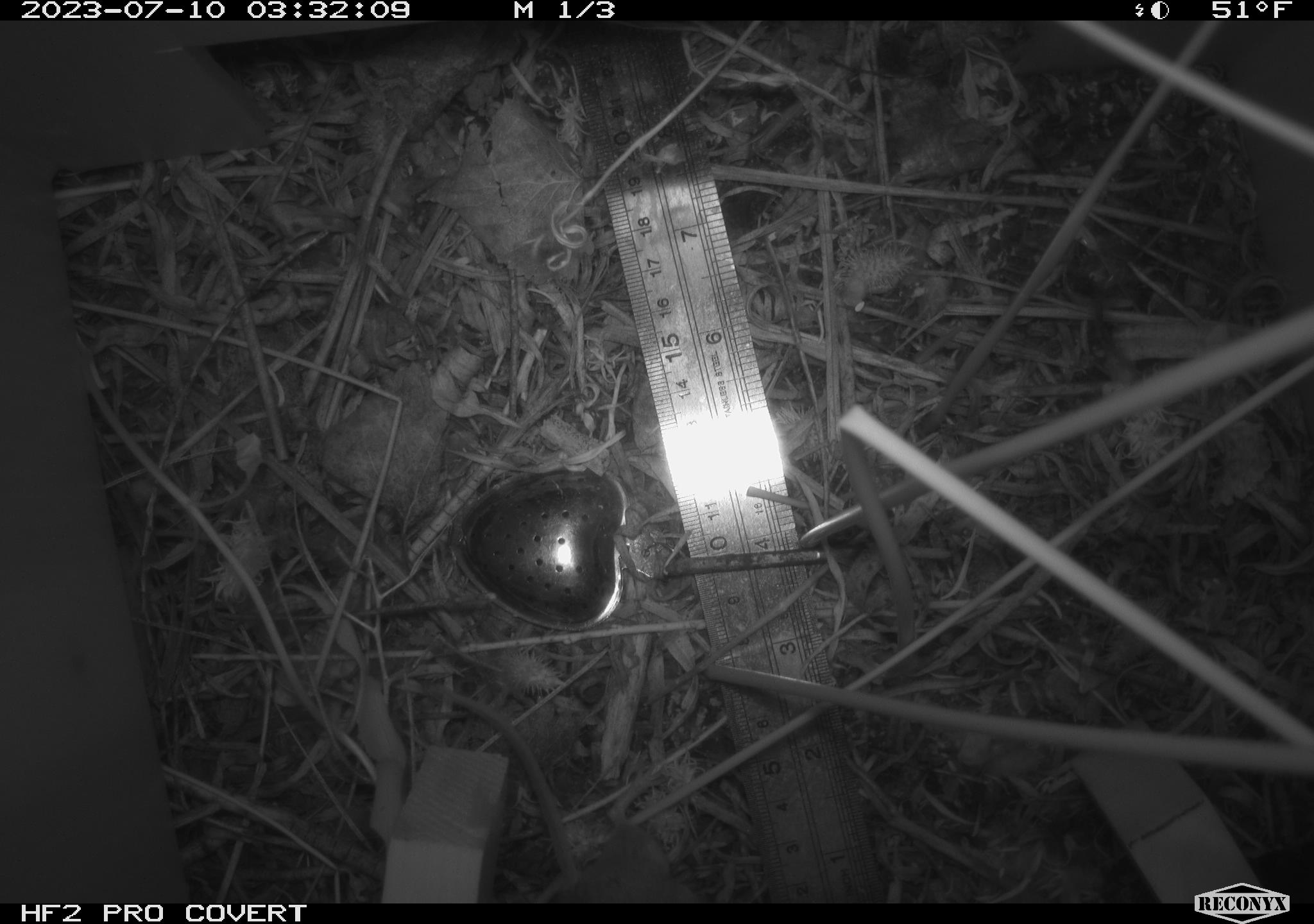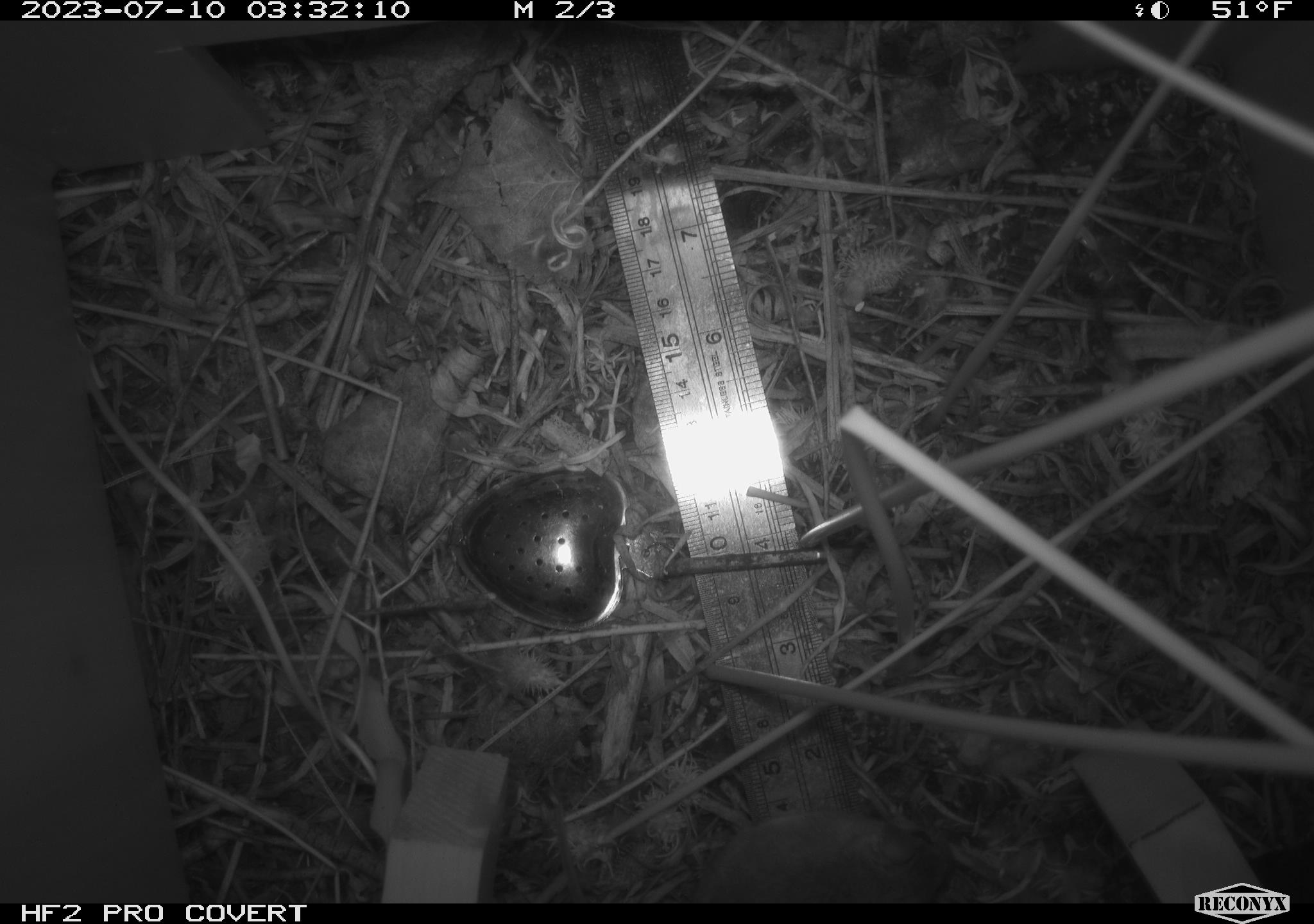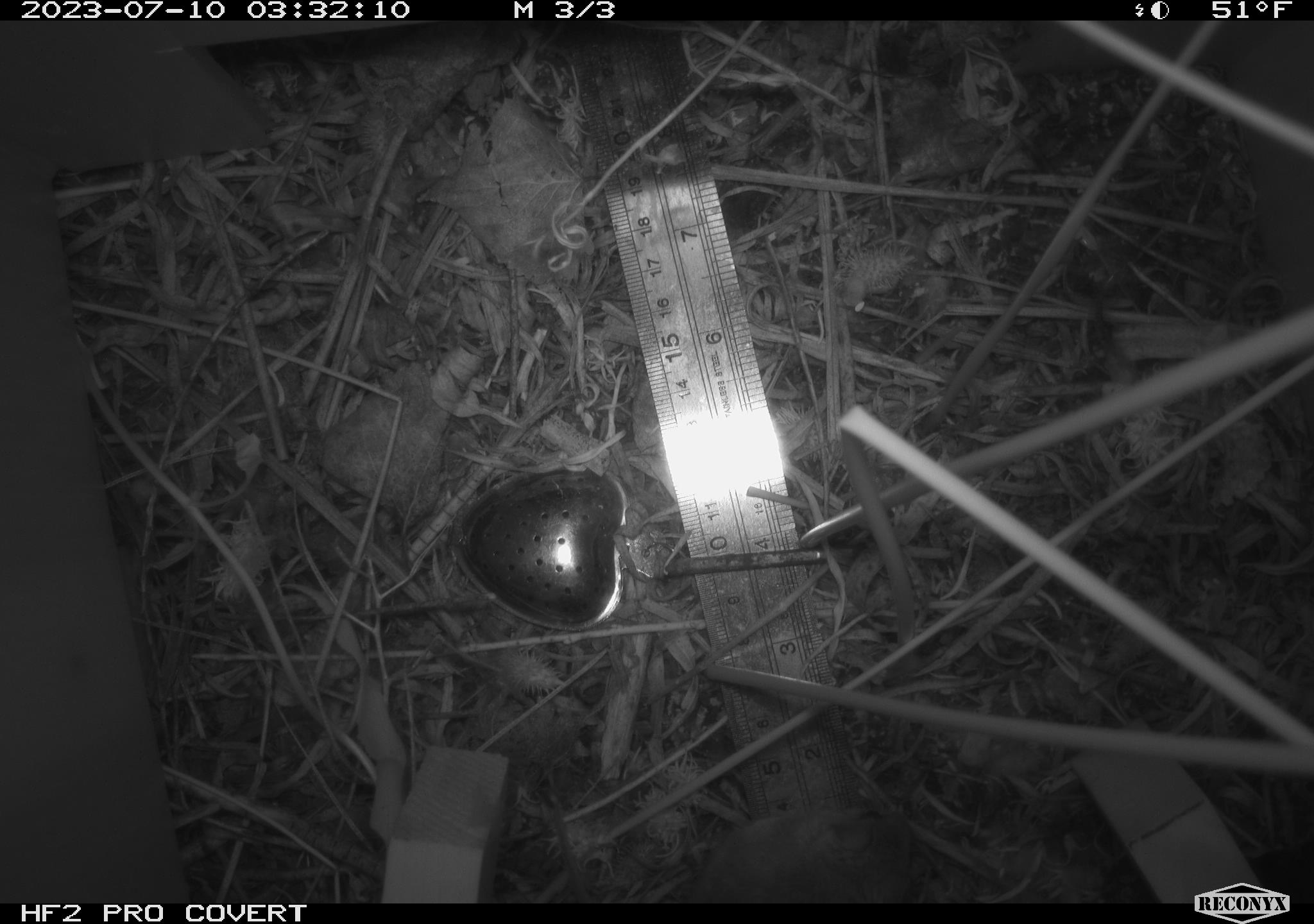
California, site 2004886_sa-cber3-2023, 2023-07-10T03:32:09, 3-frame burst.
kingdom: Animalia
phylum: Chordata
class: Mammalia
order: Rodentia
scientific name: Rodentia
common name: mouse species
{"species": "mouse species (Rodentia)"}